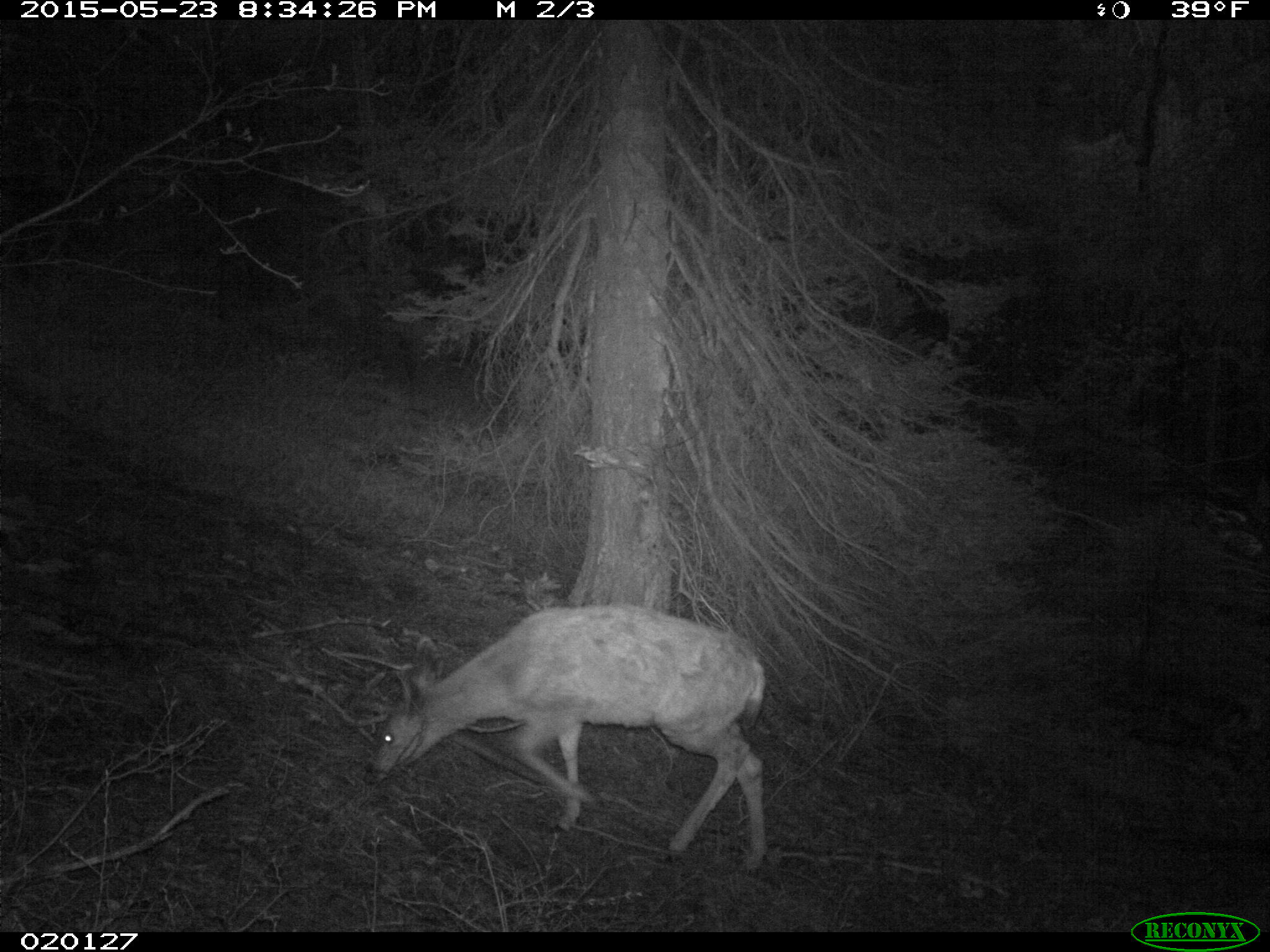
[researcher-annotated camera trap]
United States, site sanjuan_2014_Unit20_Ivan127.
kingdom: Animalia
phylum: Chordata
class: Mammalia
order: Artiodactyla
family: Cervidae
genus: Odocoileus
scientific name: Odocoileus hemionus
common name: mule deer